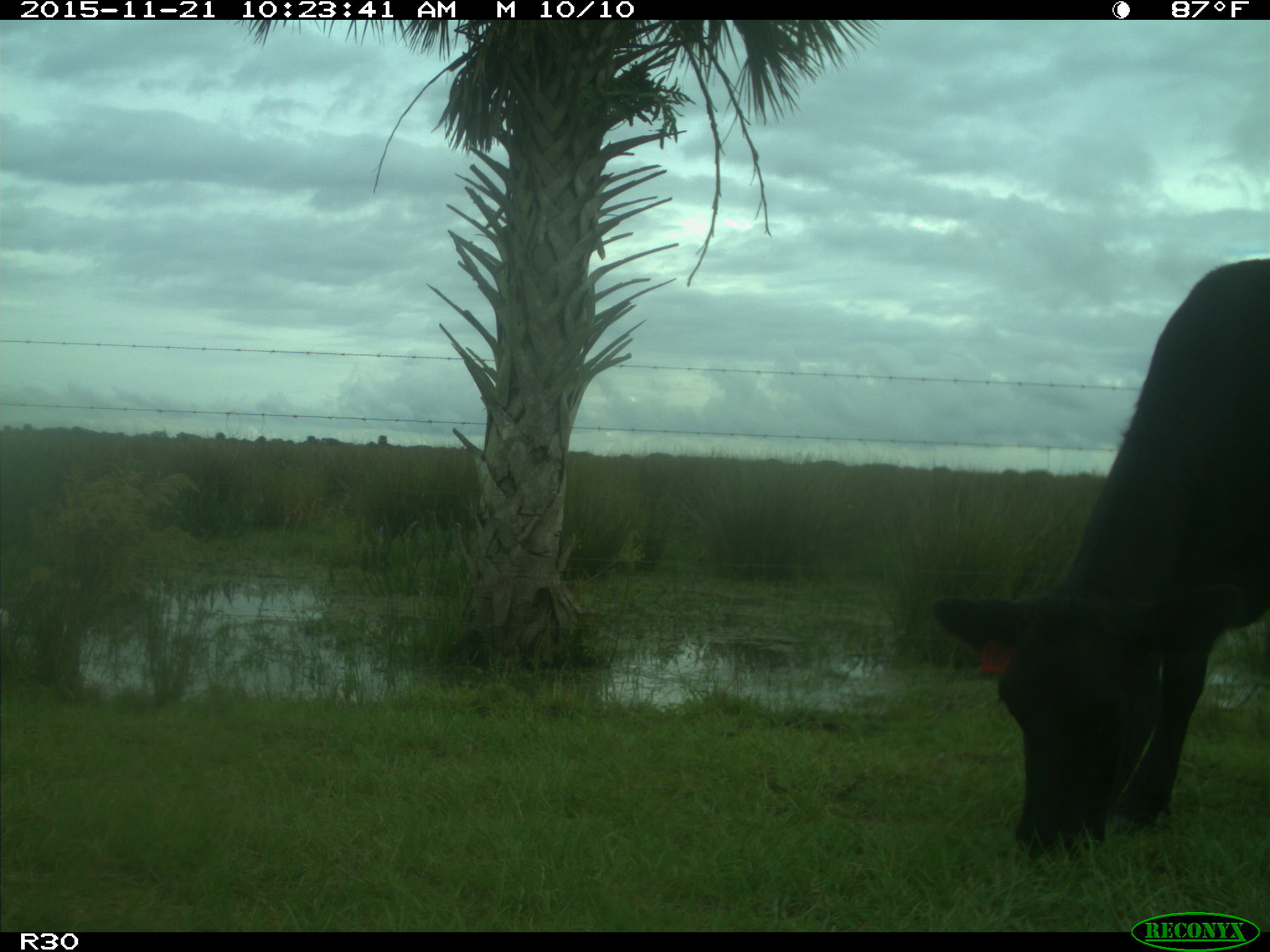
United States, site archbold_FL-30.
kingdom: Animalia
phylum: Chordata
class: Mammalia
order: Artiodactyla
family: Bovidae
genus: Bos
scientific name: Bos taurus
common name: domestic cow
Bos taurus (domestic cow).